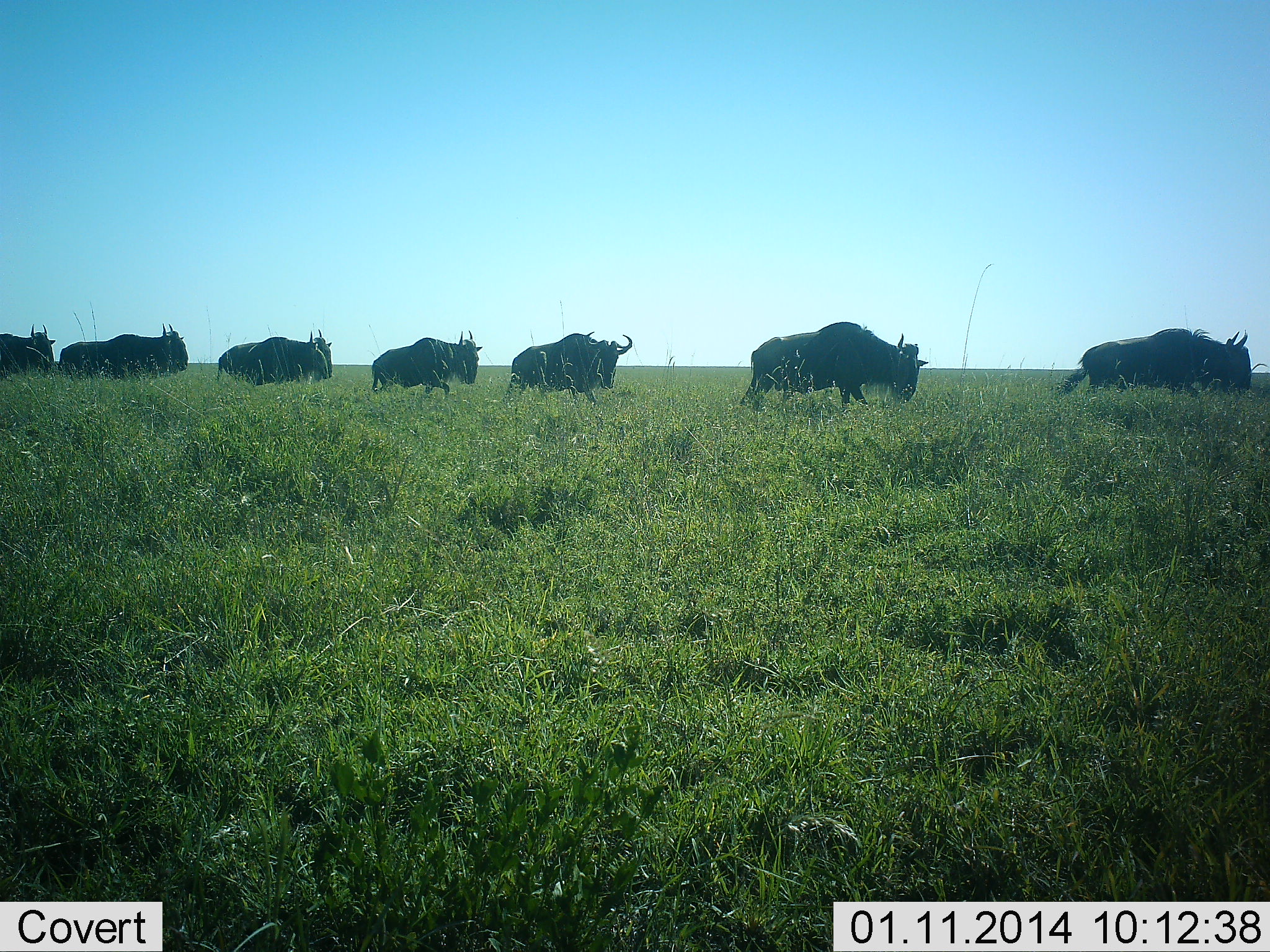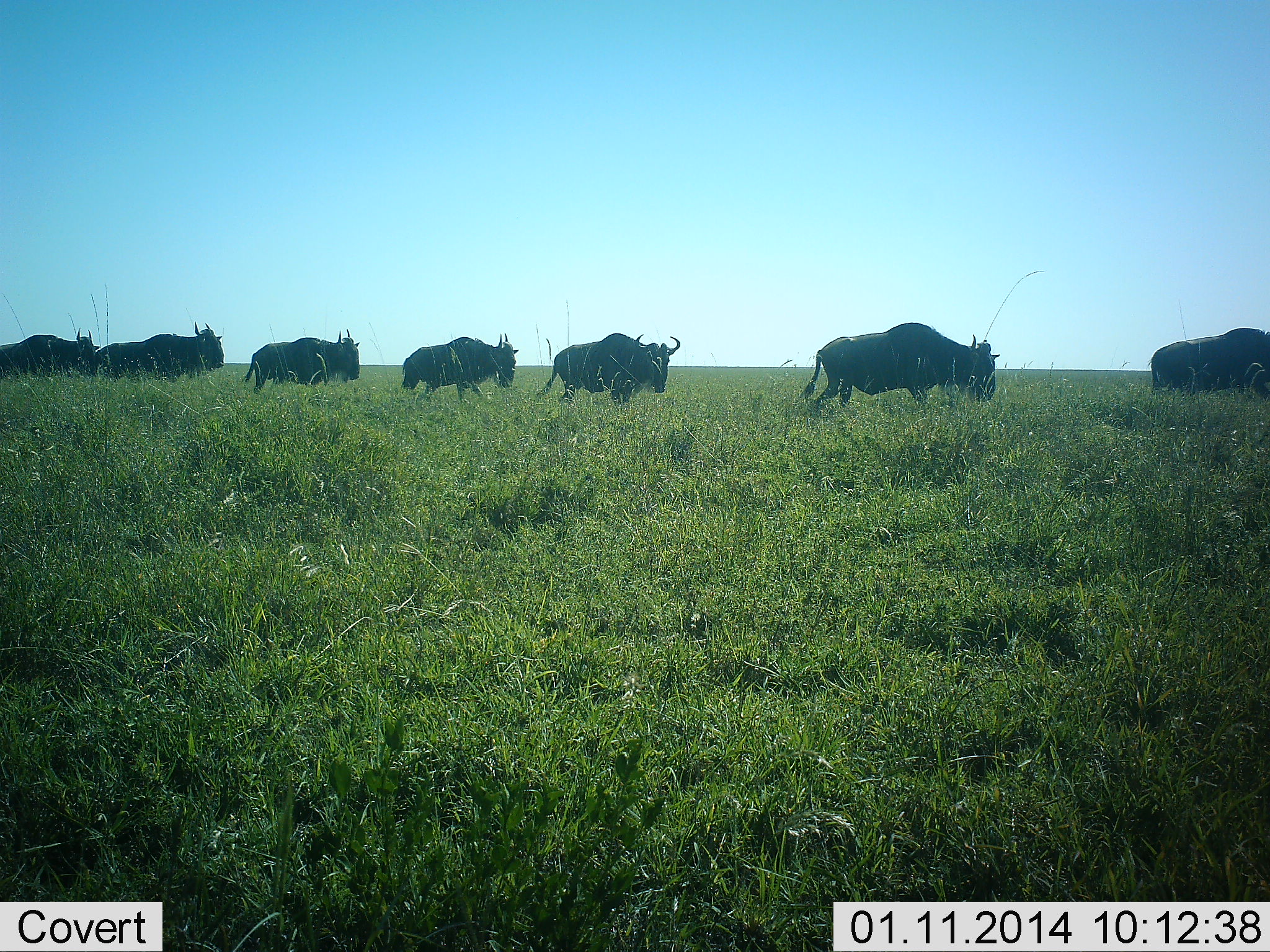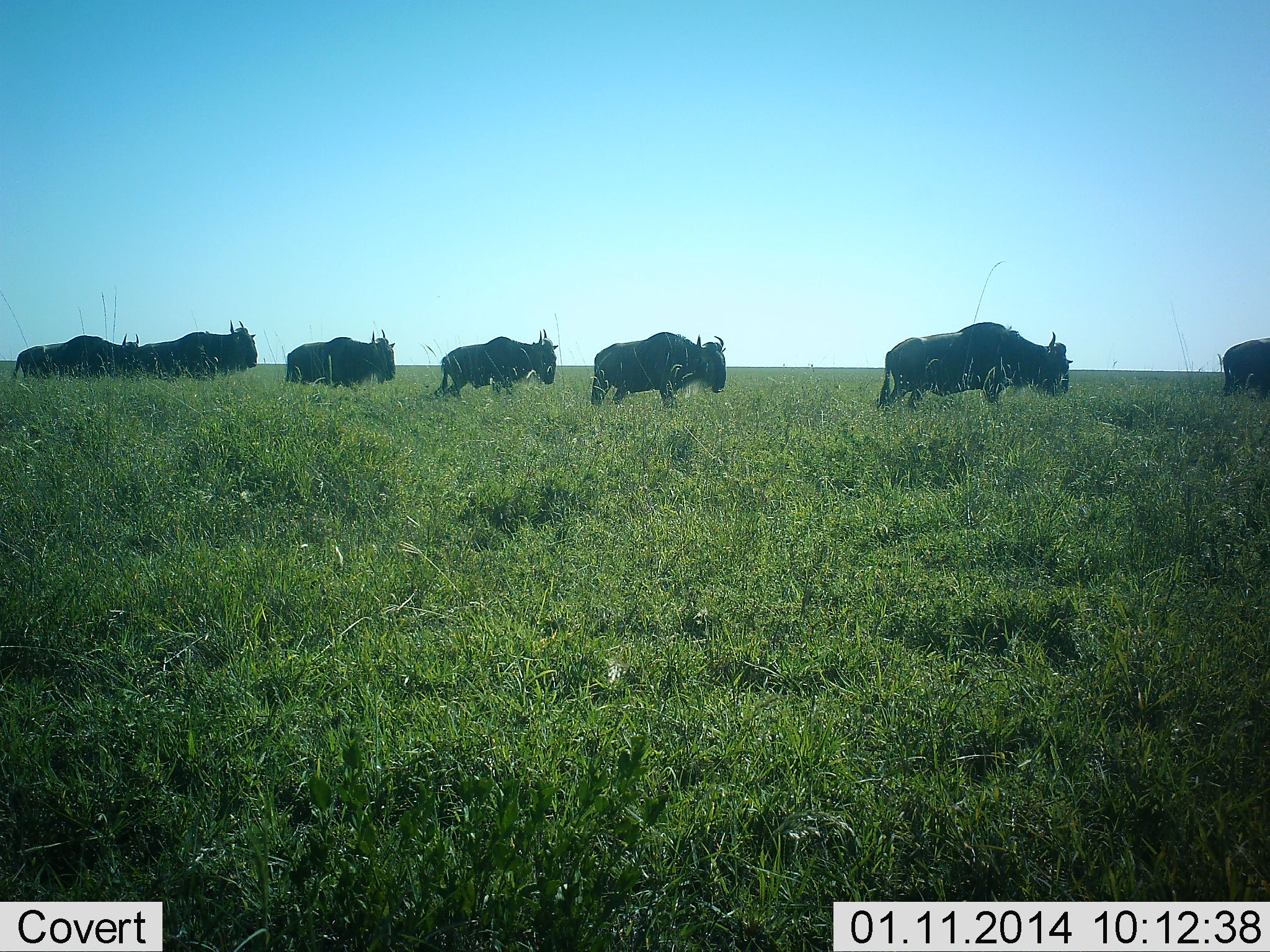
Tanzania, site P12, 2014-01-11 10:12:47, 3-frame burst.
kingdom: Animalia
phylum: Chordata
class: Mammalia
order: Artiodactyla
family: Bovidae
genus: Connochaetes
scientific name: Connochaetes taurinus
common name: blue wildebeest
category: wildebeest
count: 7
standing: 0%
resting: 0%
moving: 100%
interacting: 0%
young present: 0%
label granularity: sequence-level